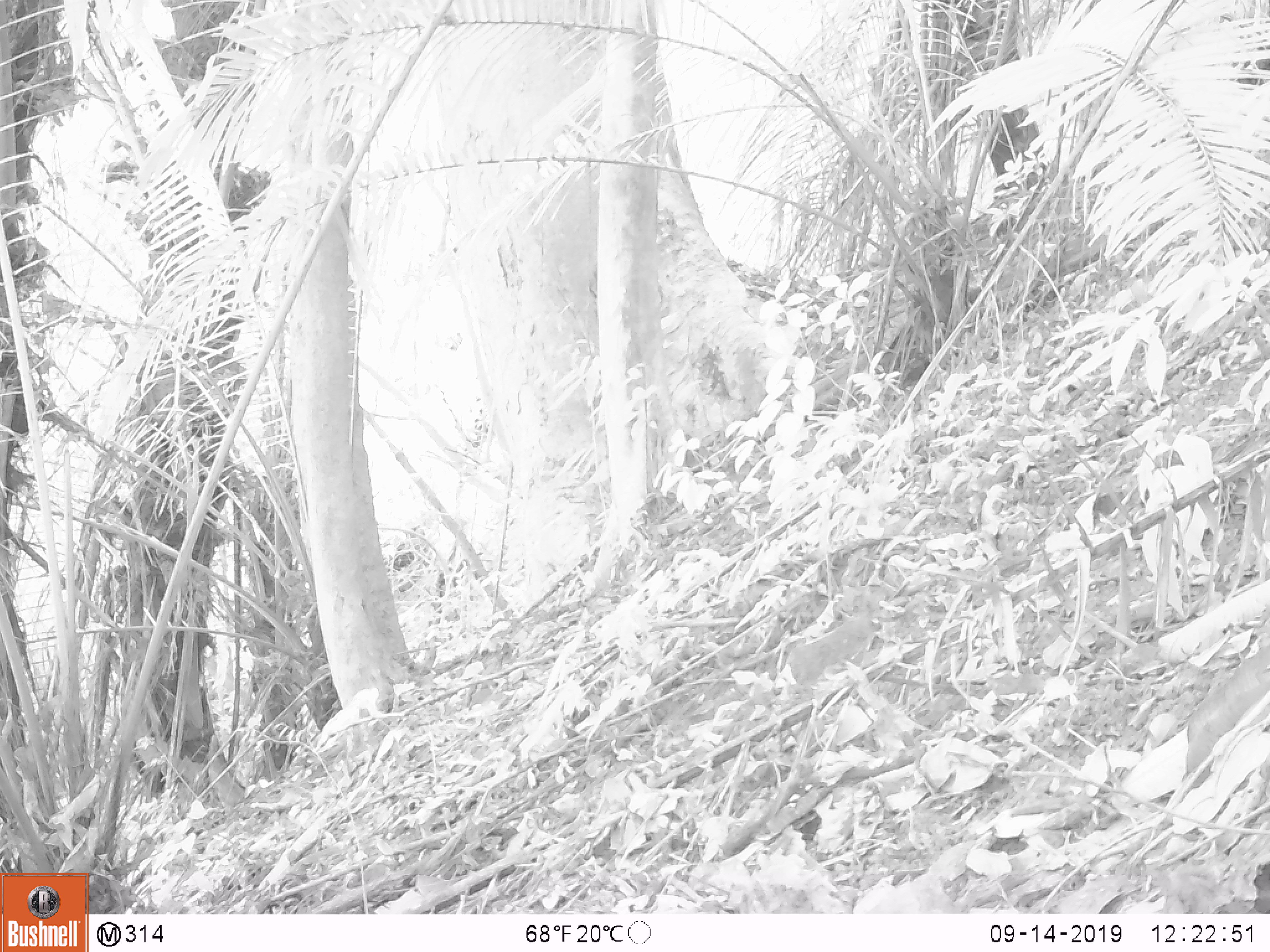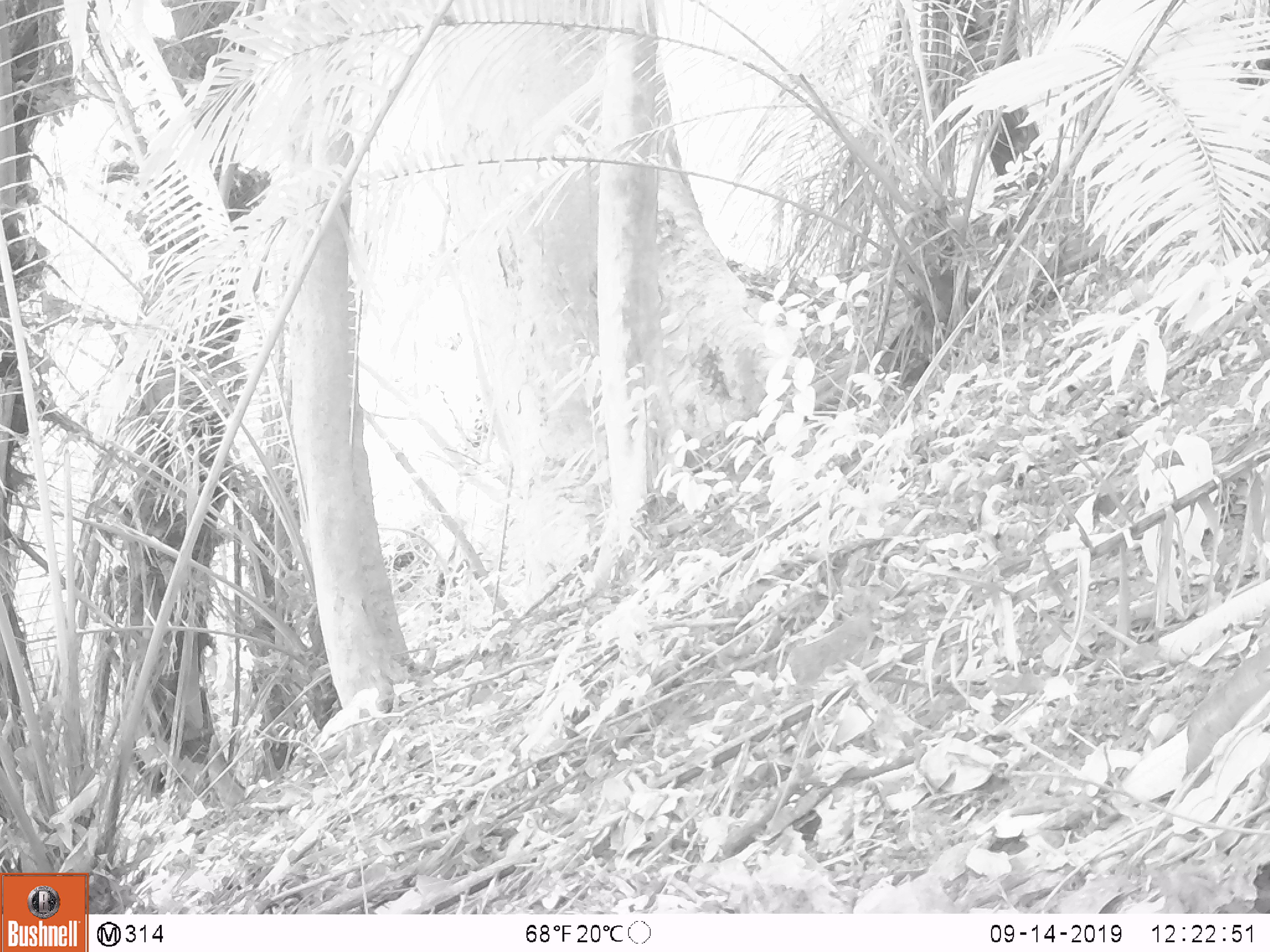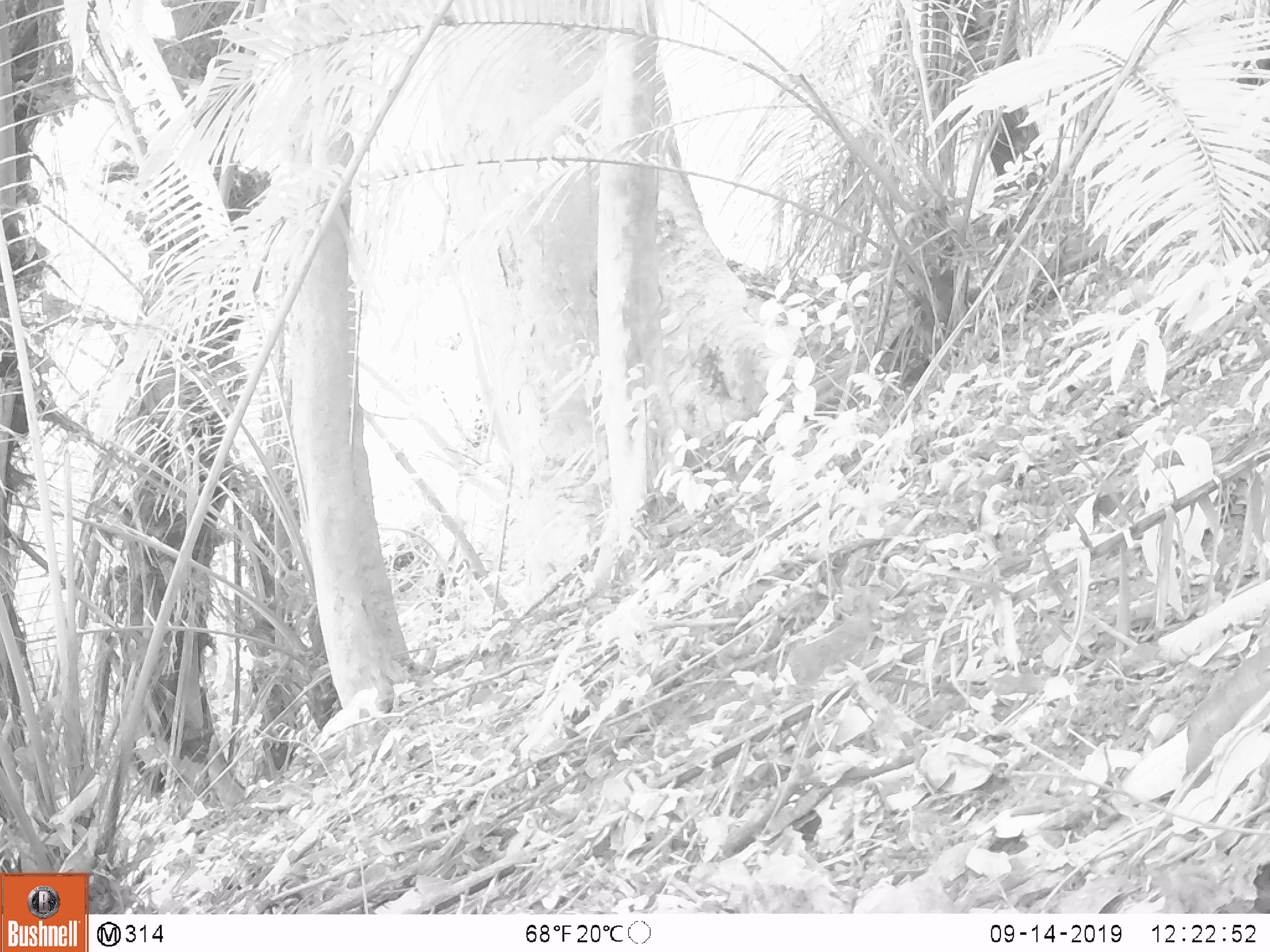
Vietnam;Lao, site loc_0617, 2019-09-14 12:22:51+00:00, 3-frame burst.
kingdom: Animalia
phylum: Chordata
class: Mammalia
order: Artiodactyla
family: Suidae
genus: Sus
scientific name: Sus scrofa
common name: eurasian wild pig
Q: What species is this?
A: Eurasian wild pig (Sus scrofa).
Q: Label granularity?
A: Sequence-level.